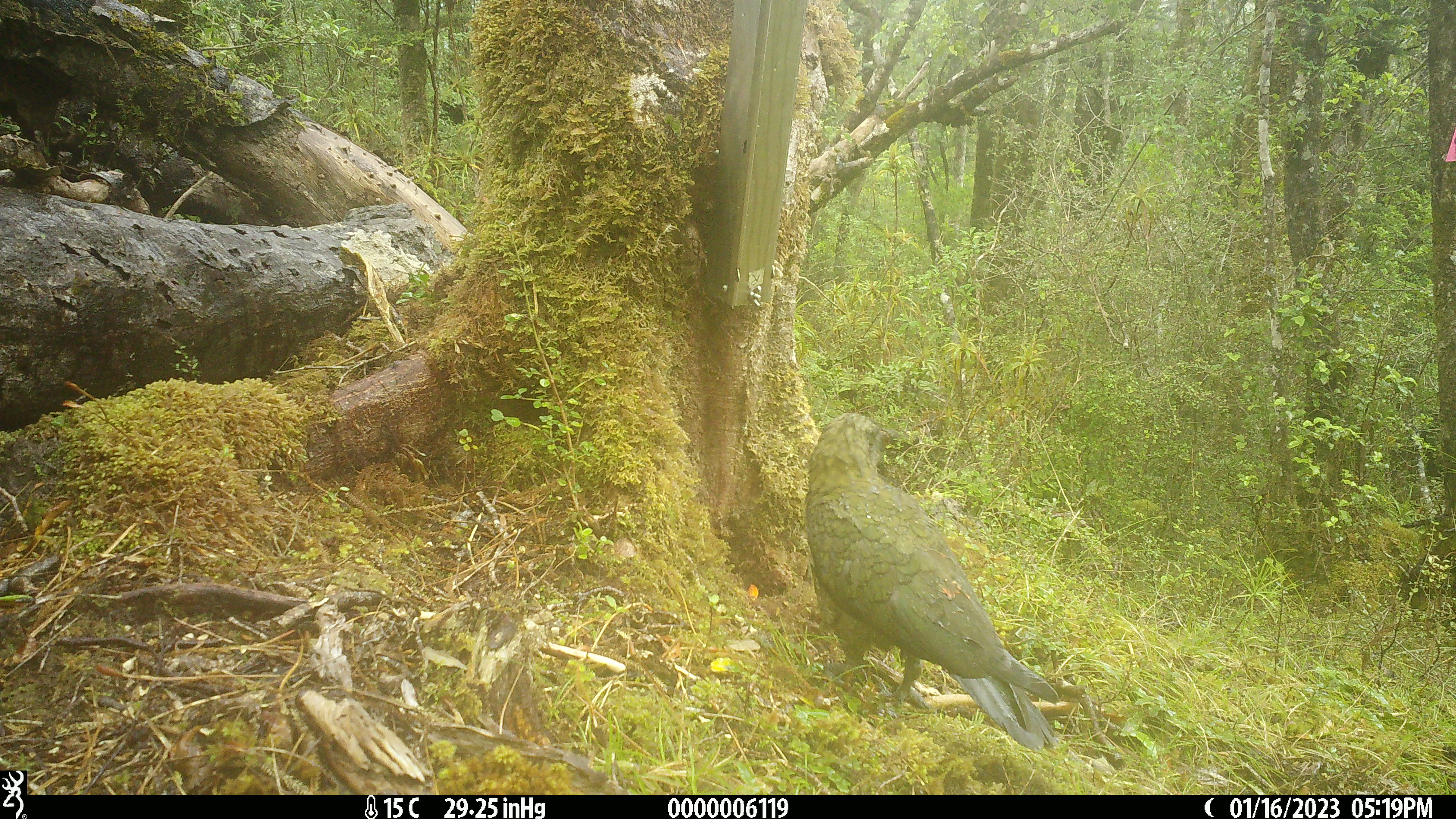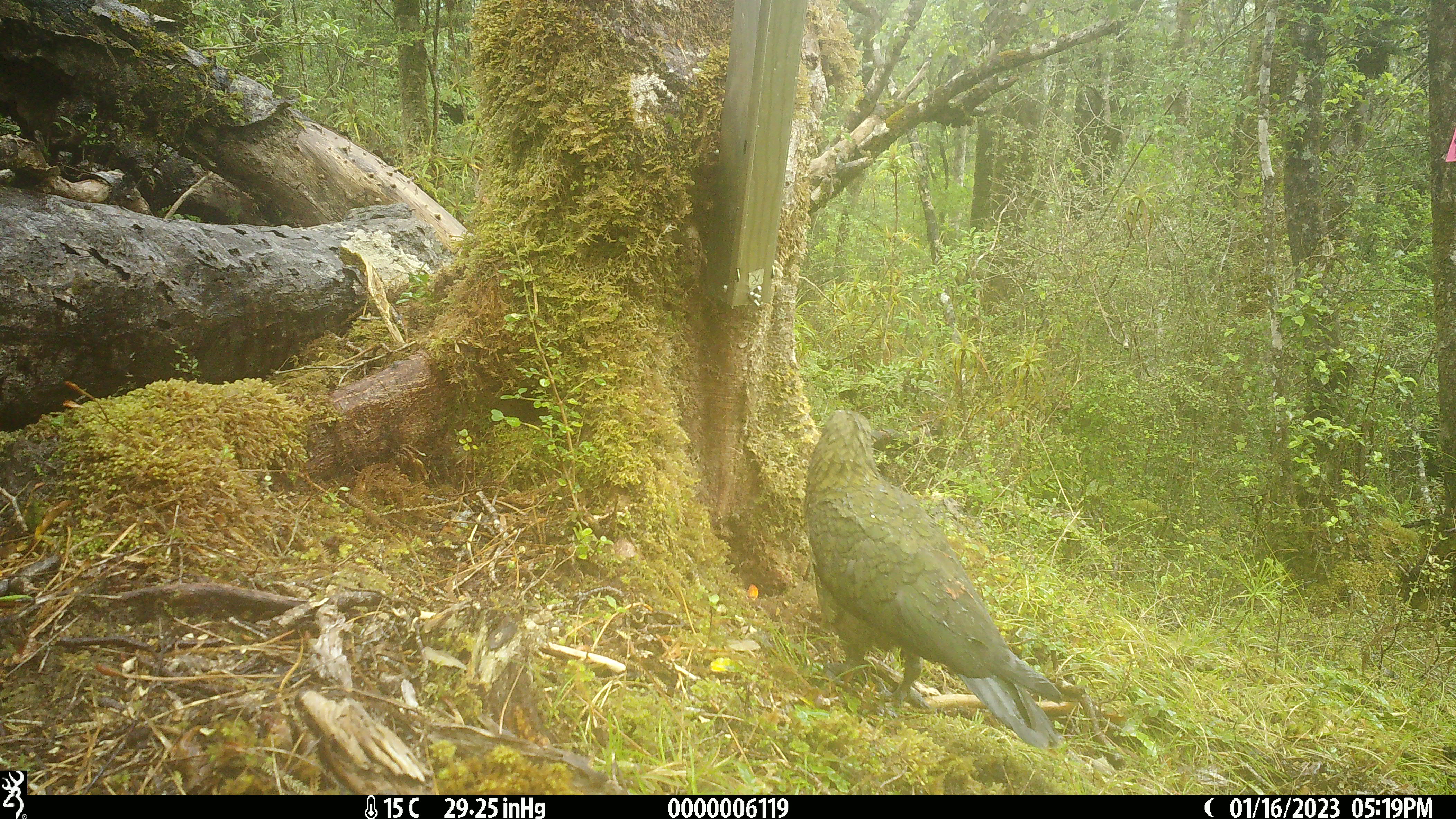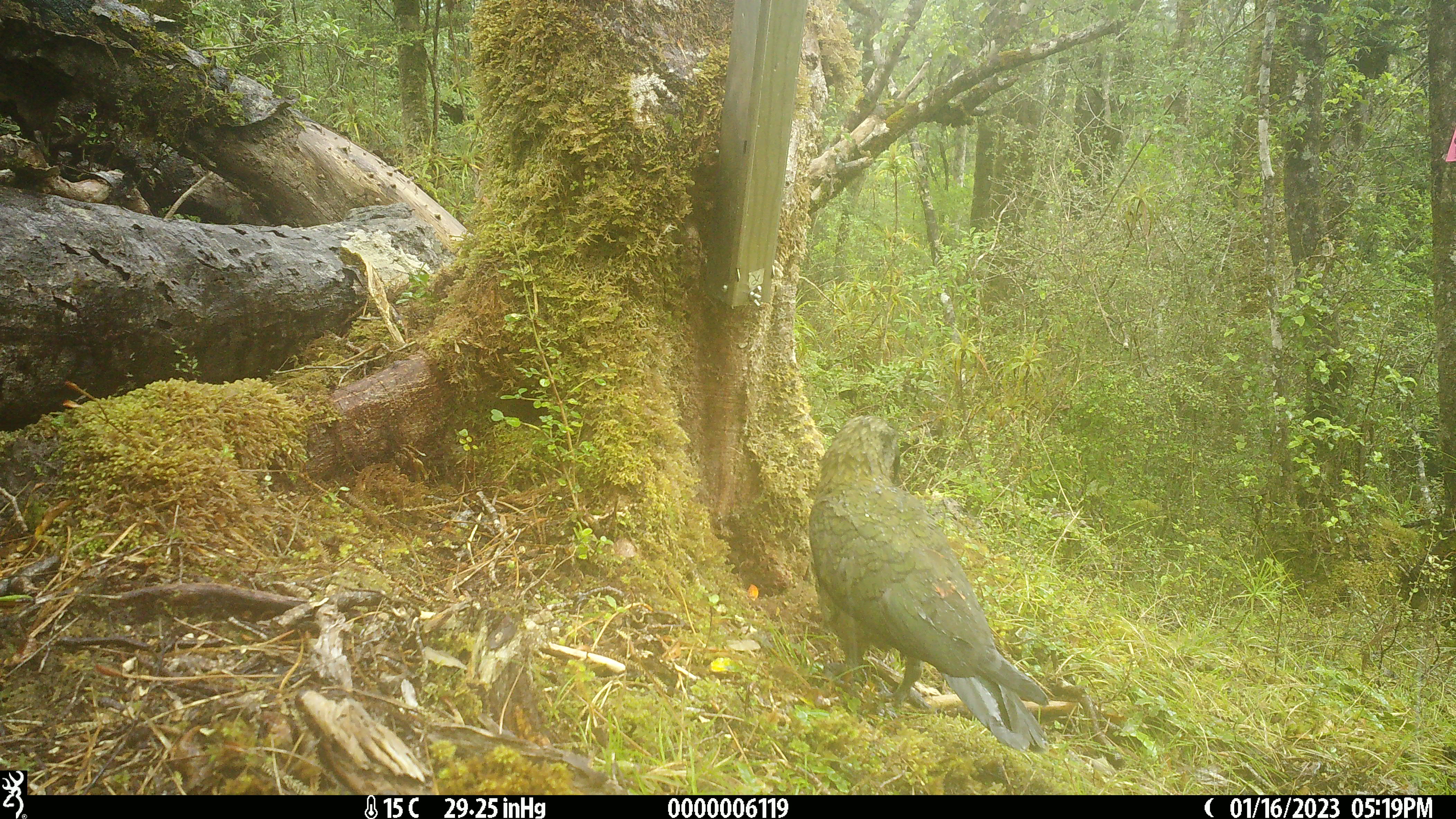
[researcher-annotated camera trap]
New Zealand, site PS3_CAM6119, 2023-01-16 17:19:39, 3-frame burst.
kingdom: Animalia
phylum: Chordata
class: Aves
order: Psittaciformes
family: Strigopidae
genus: Nestor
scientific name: Nestor notabilis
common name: kea